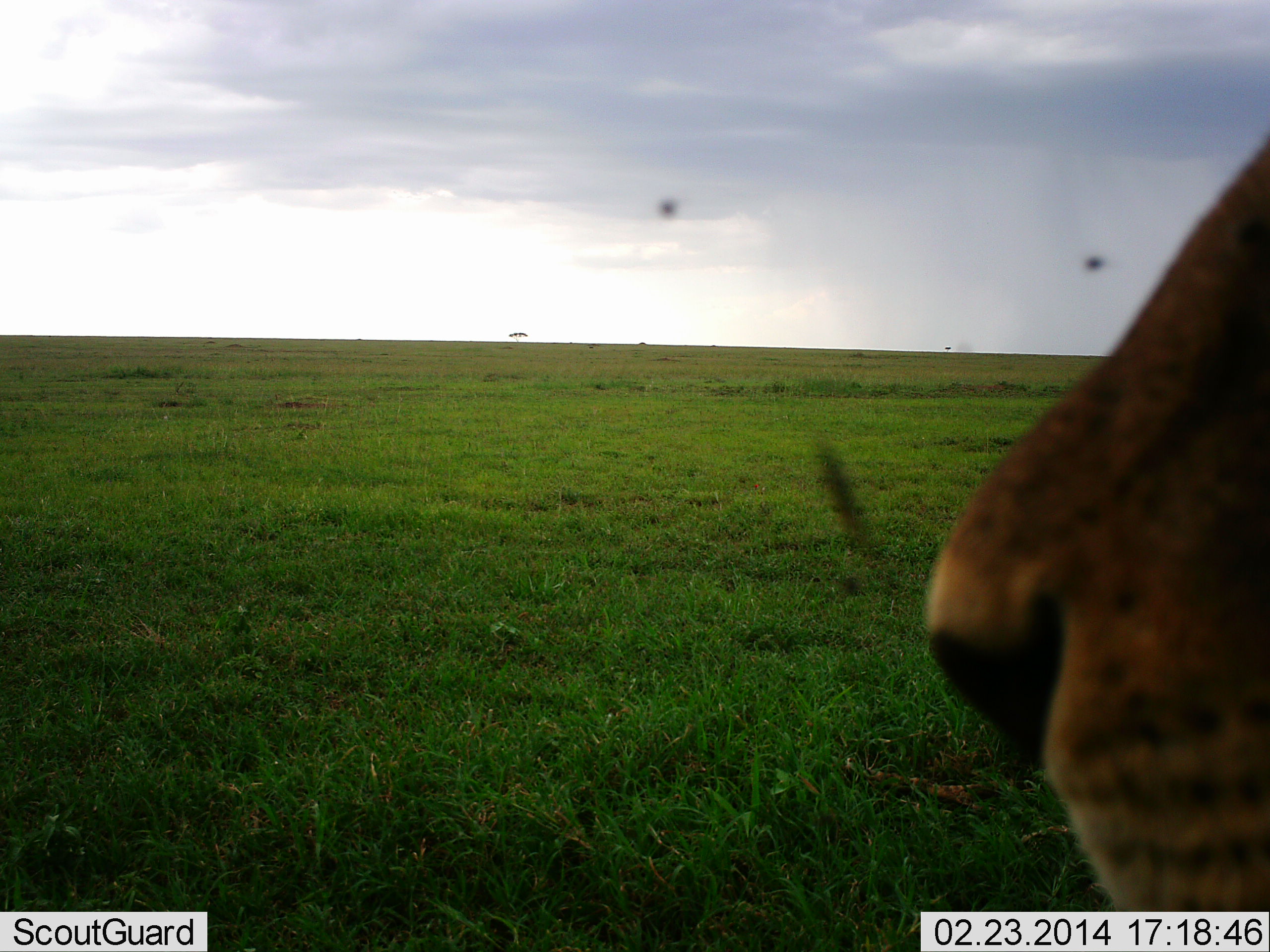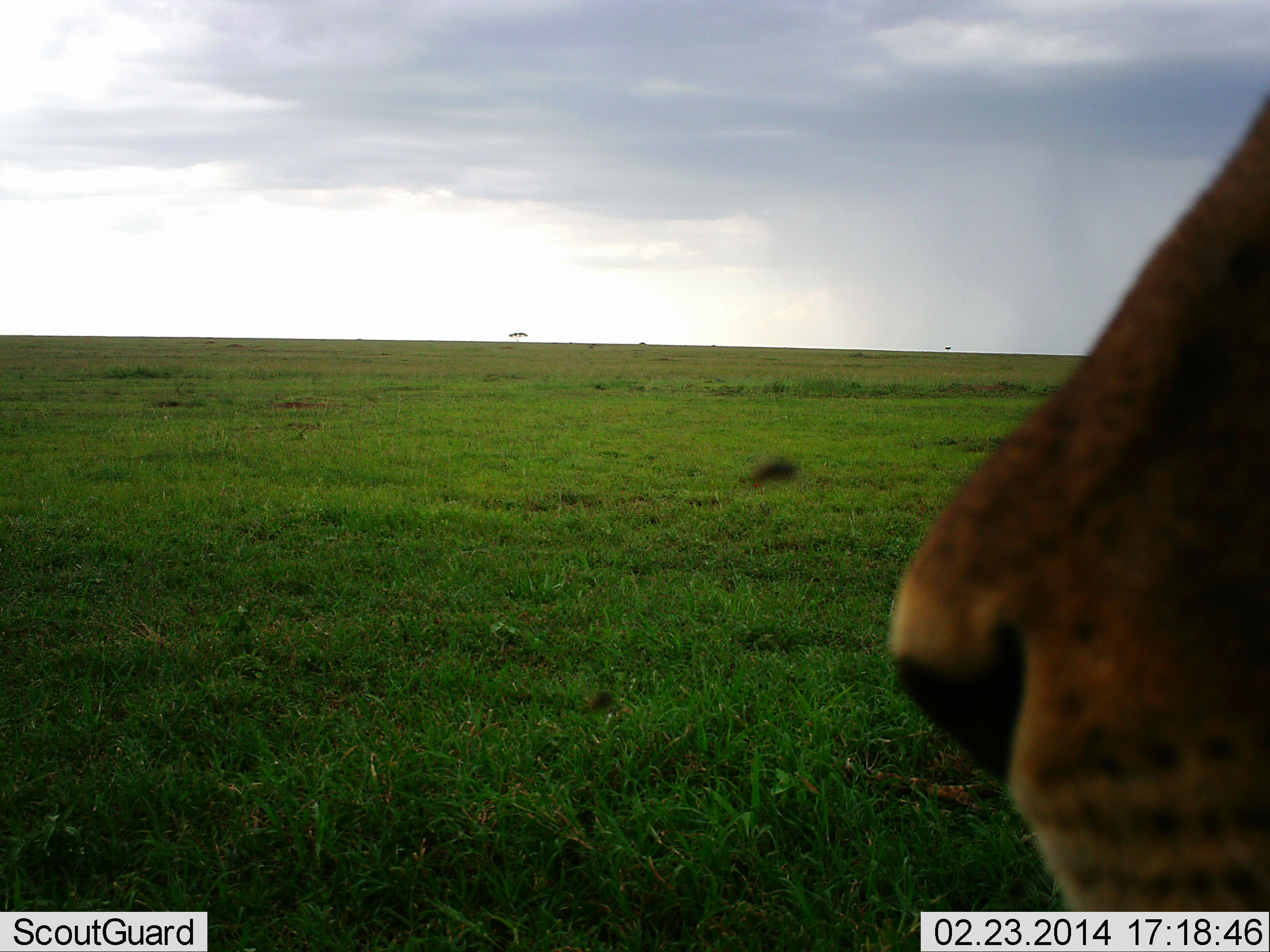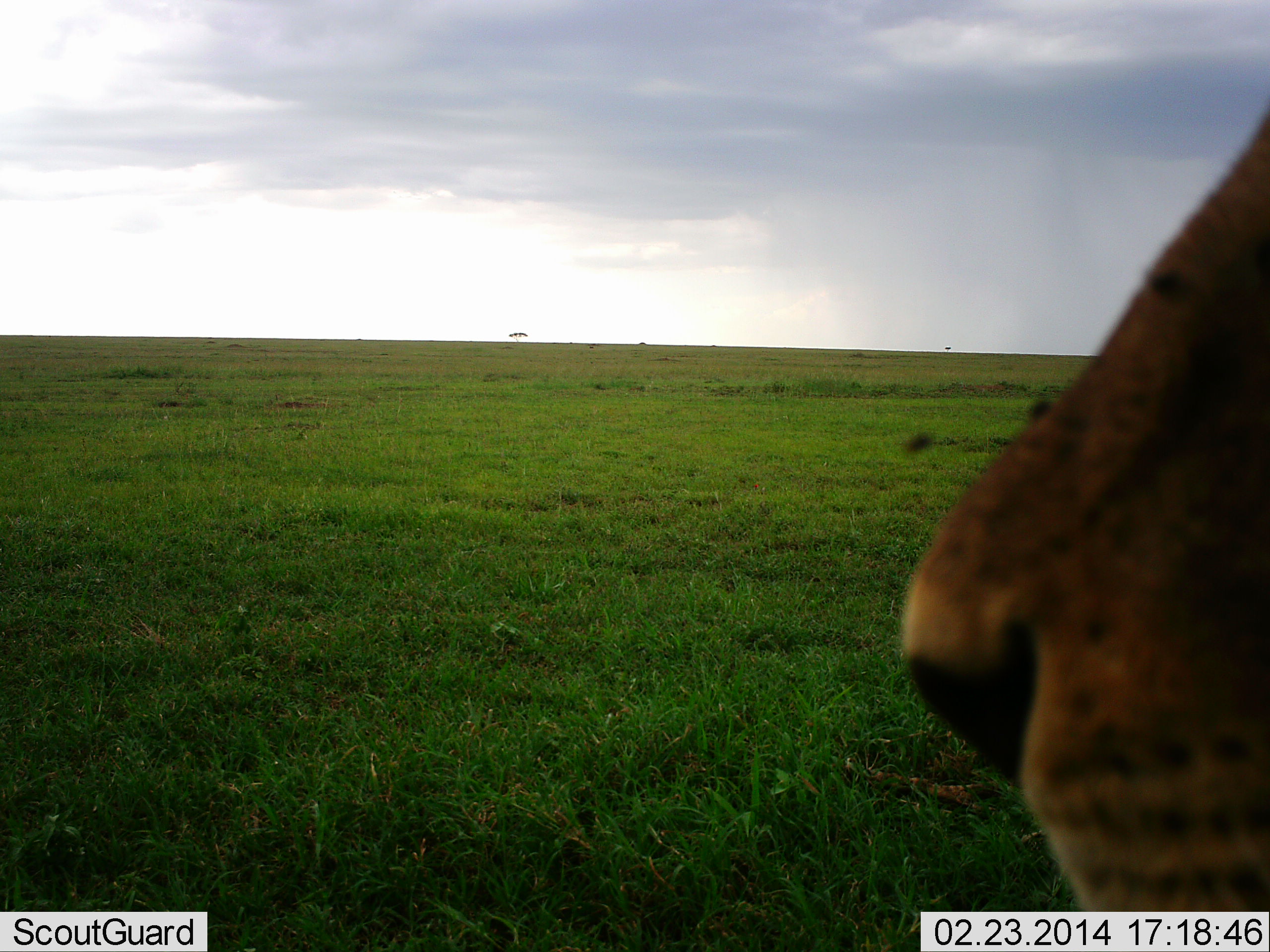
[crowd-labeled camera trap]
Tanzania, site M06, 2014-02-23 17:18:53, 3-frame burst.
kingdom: Animalia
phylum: Chordata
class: Mammalia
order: Carnivora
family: Felidae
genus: Panthera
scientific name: Panthera leo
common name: lion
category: lionfemale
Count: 1.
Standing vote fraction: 77%.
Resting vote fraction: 23%.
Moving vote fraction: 0%.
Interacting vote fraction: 0%.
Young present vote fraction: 0%.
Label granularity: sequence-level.